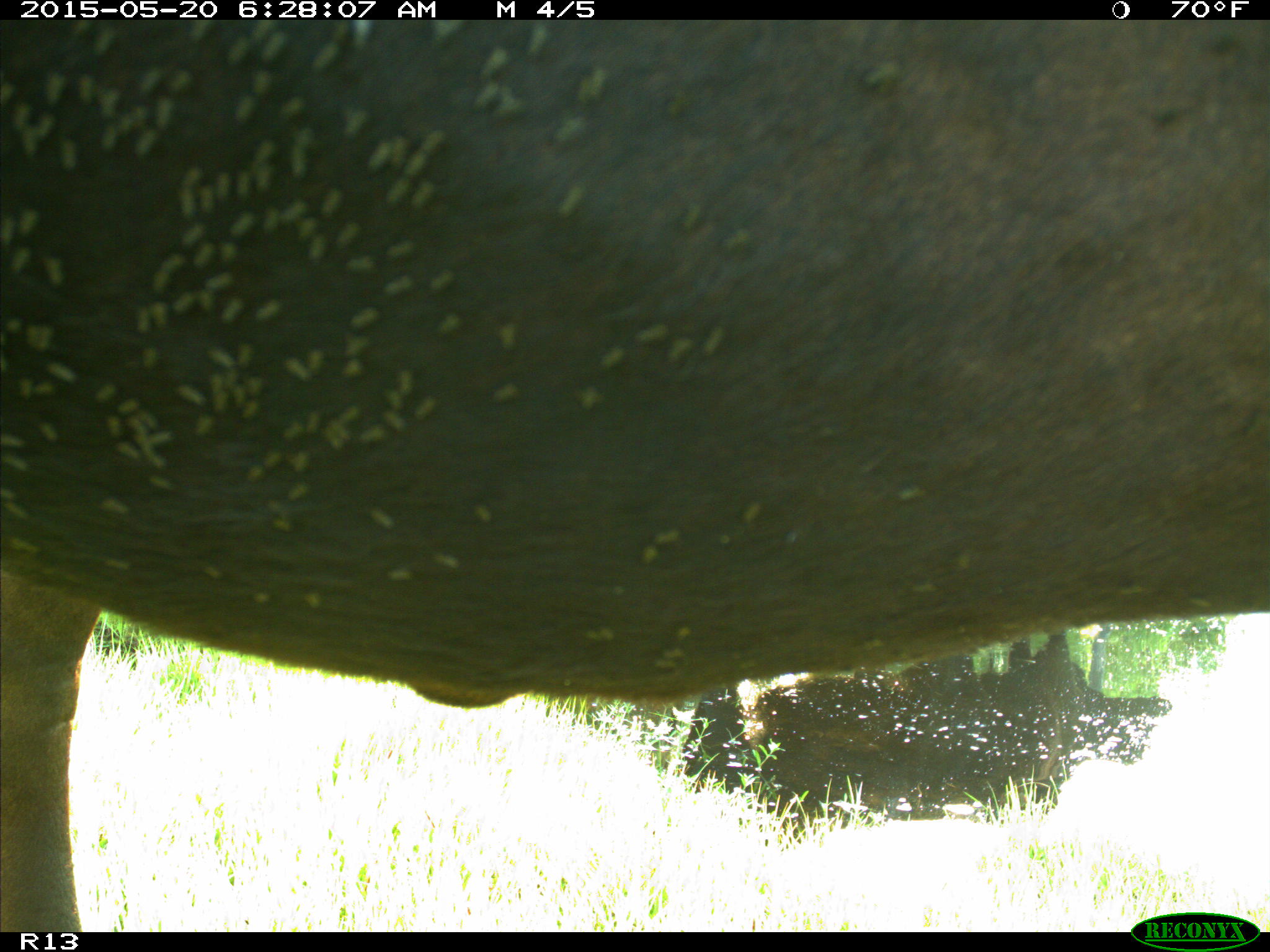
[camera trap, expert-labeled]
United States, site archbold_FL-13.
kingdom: Animalia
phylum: Chordata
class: Mammalia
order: Artiodactyla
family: Bovidae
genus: Bos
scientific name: Bos taurus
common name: domestic cow